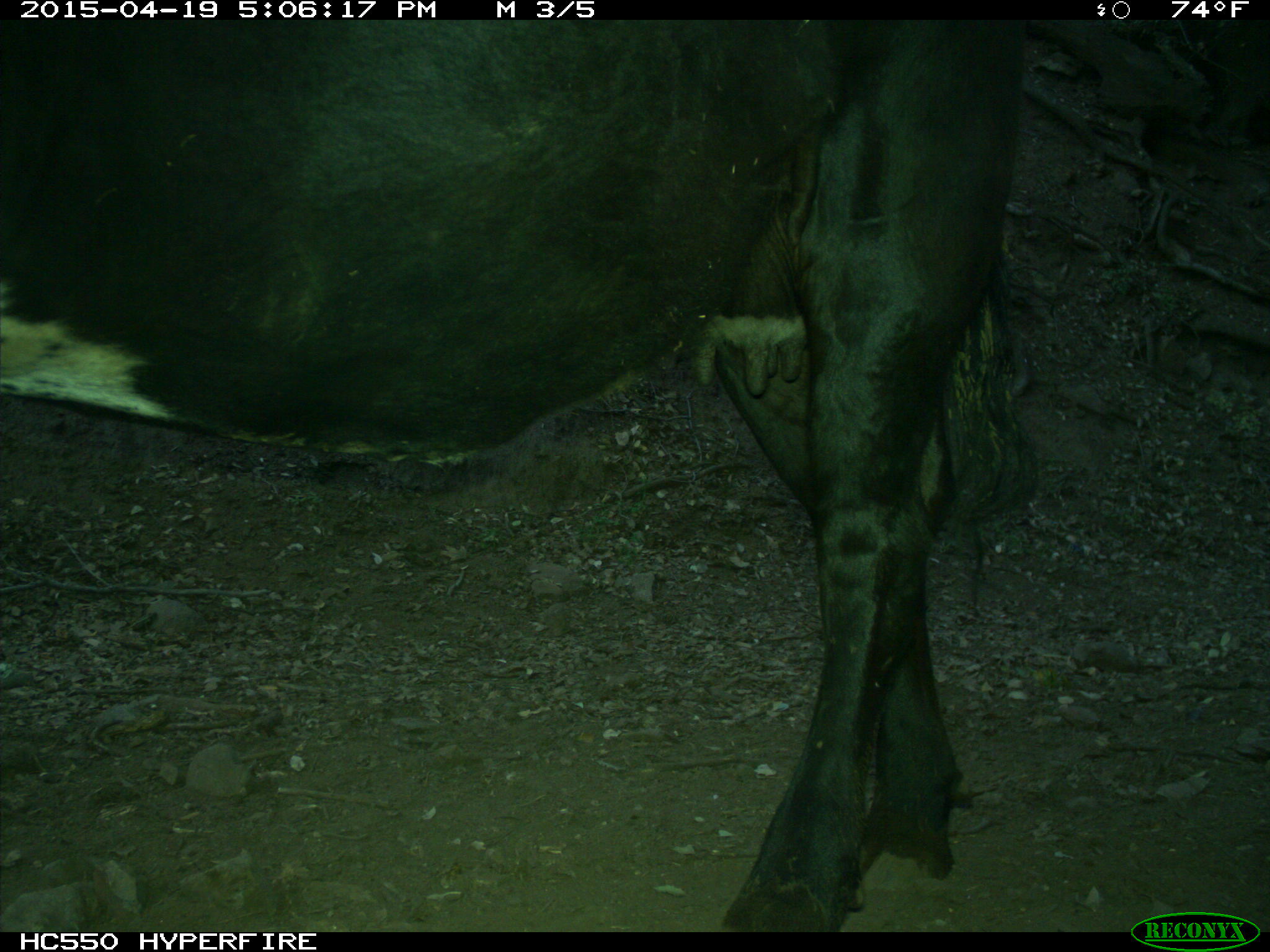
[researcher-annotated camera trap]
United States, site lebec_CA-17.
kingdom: Animalia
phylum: Chordata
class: Mammalia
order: Artiodactyla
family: Bovidae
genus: Bos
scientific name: Bos taurus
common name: domestic cow